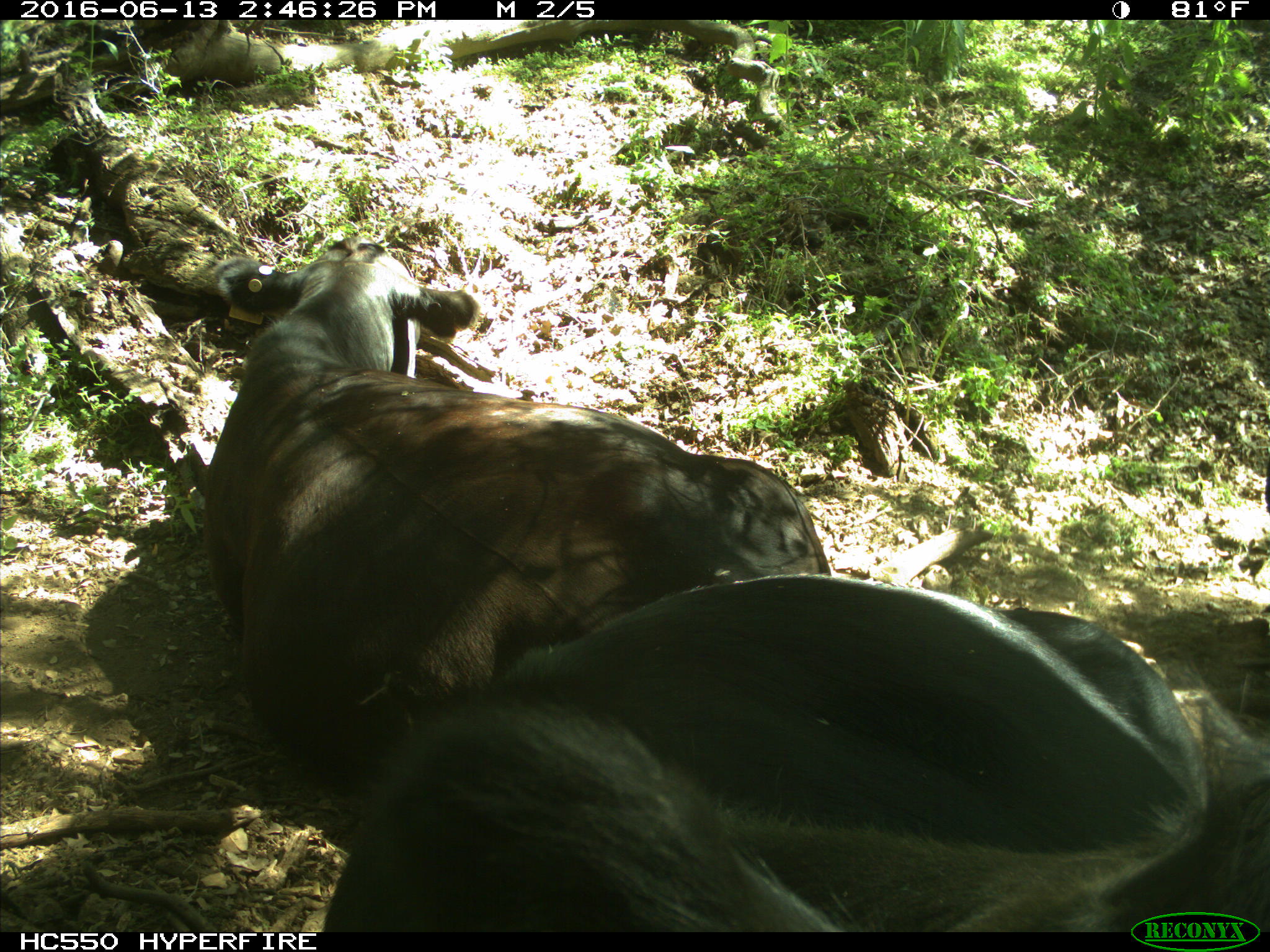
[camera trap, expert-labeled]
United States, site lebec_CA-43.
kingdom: Animalia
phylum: Chordata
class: Mammalia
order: Artiodactyla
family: Bovidae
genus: Bos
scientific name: Bos taurus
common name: domestic cow